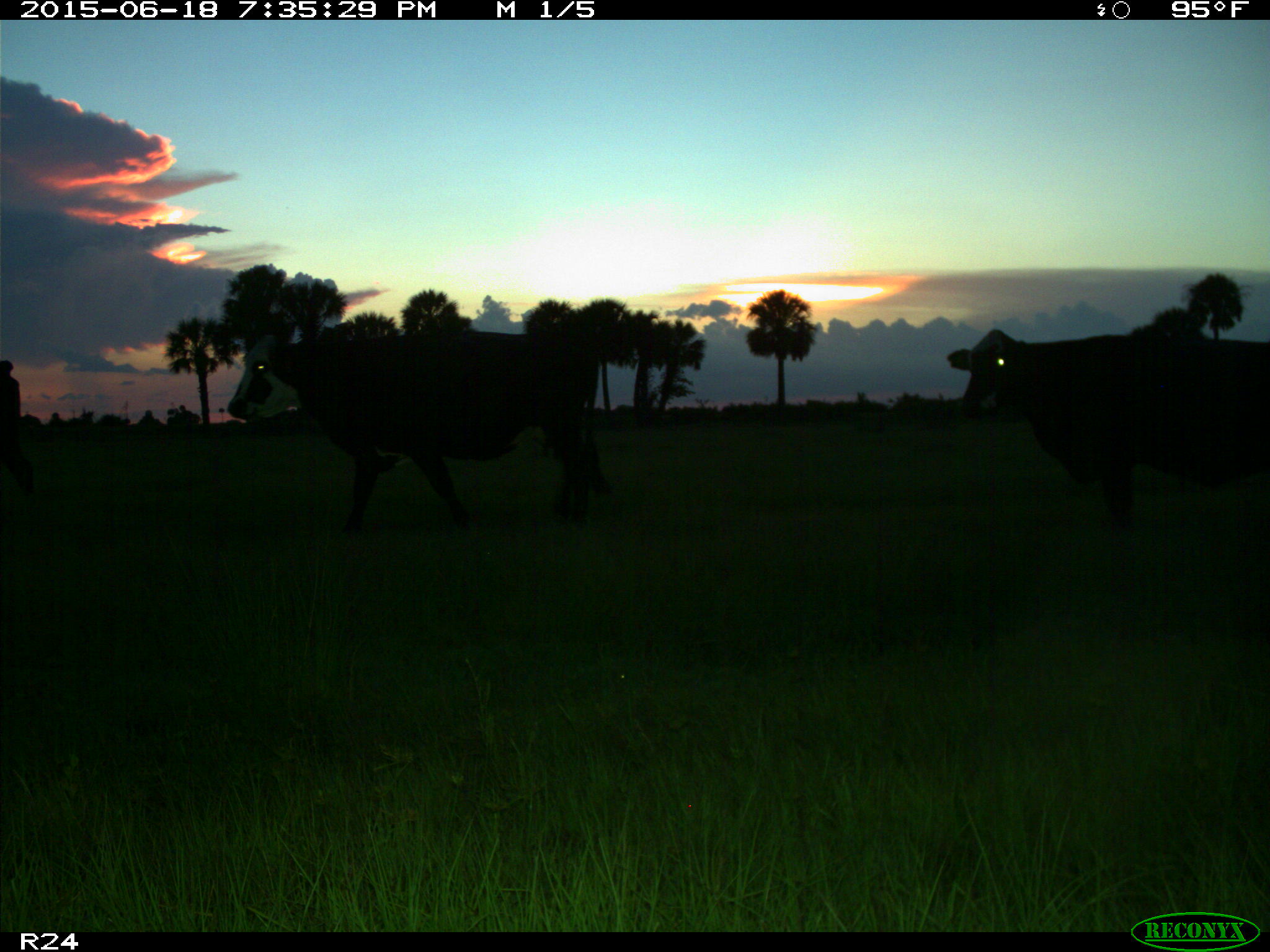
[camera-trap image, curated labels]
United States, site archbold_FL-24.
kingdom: Animalia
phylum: Chordata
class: Mammalia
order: Artiodactyla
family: Bovidae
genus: Bos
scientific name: Bos taurus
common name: domestic cow